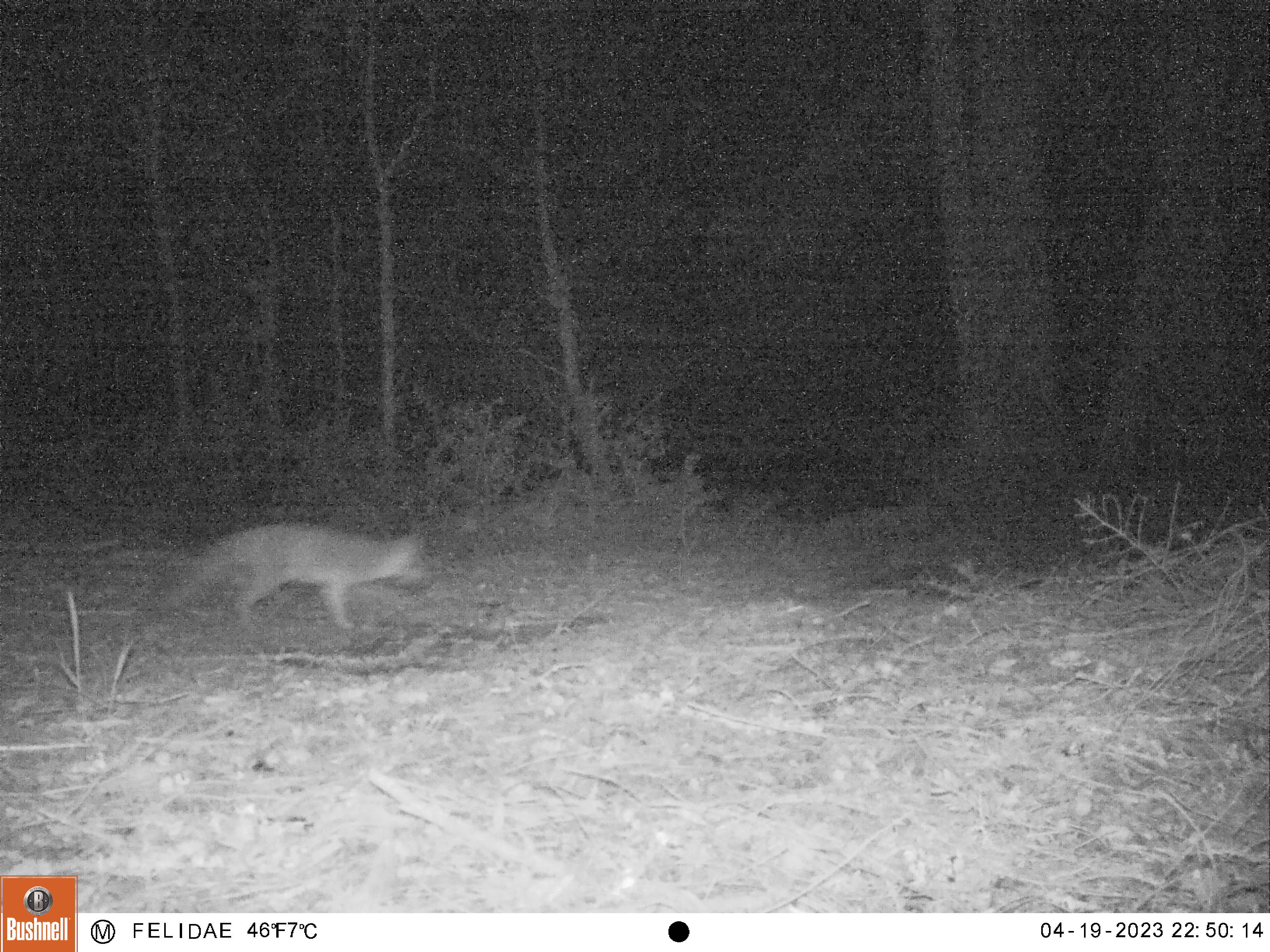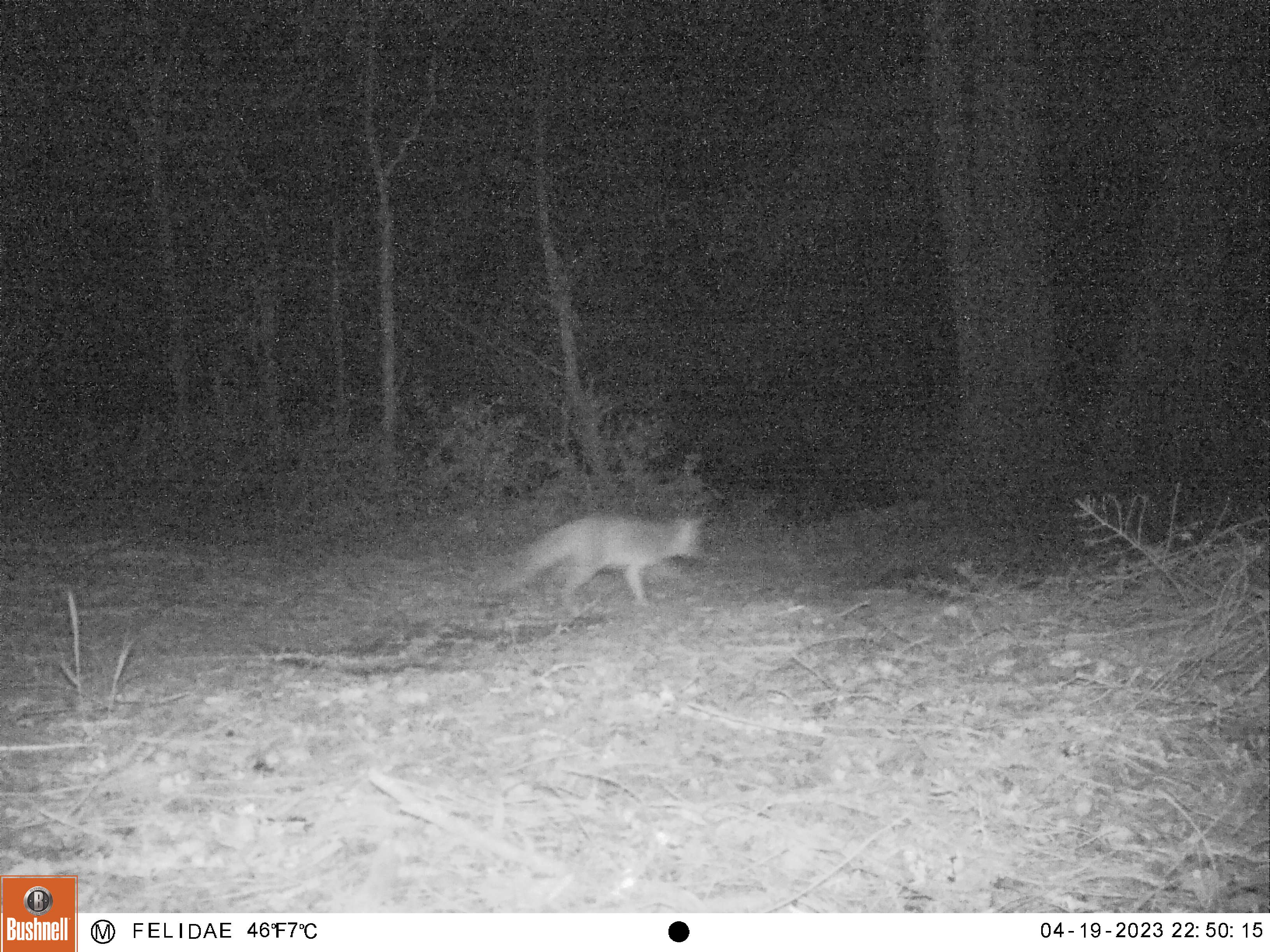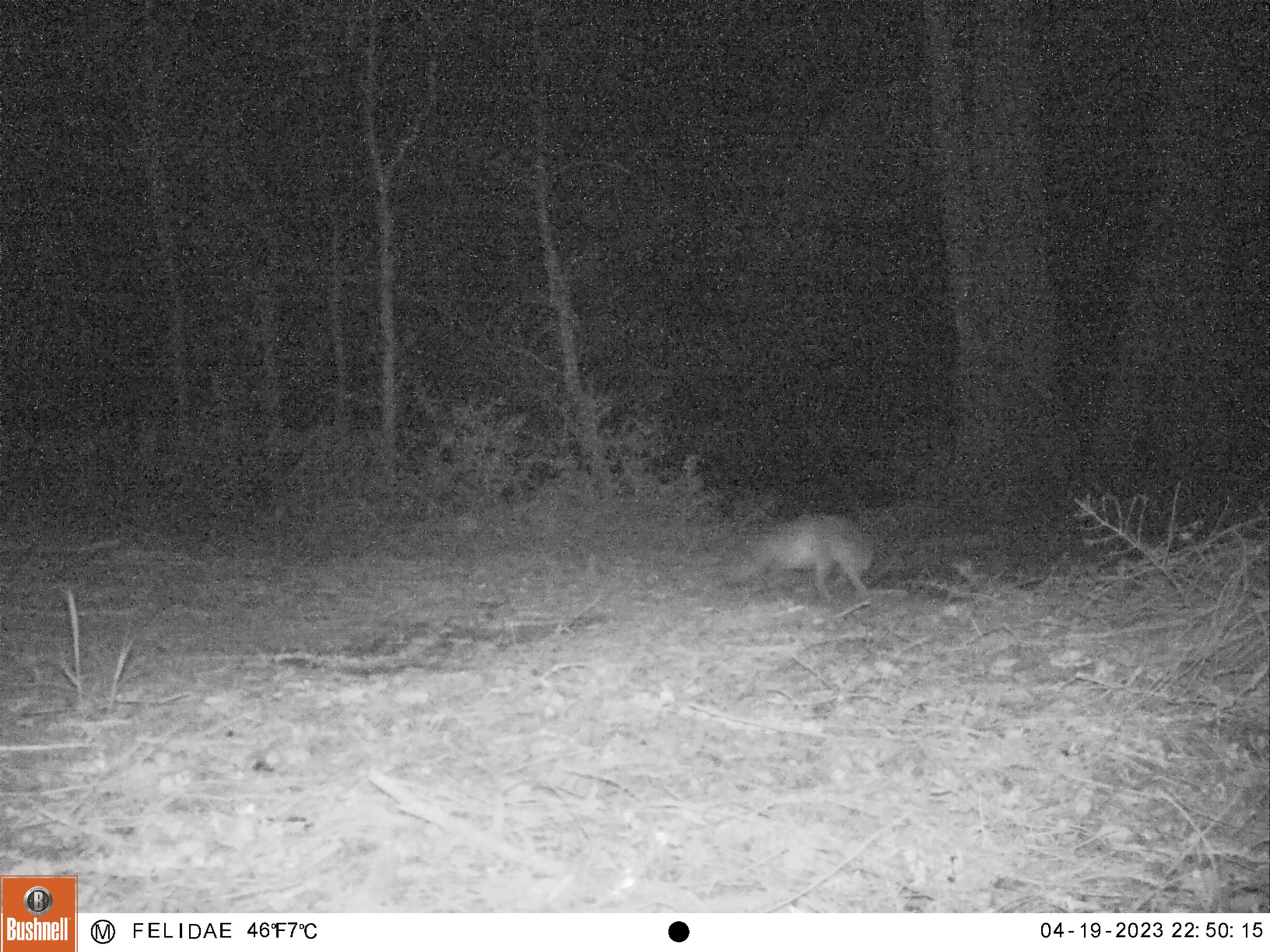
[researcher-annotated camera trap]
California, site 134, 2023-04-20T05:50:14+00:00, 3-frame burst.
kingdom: Animalia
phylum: Chordata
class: Mammalia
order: Carnivora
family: Canidae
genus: Urocyon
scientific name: Urocyon cinereoargenteus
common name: gray fox